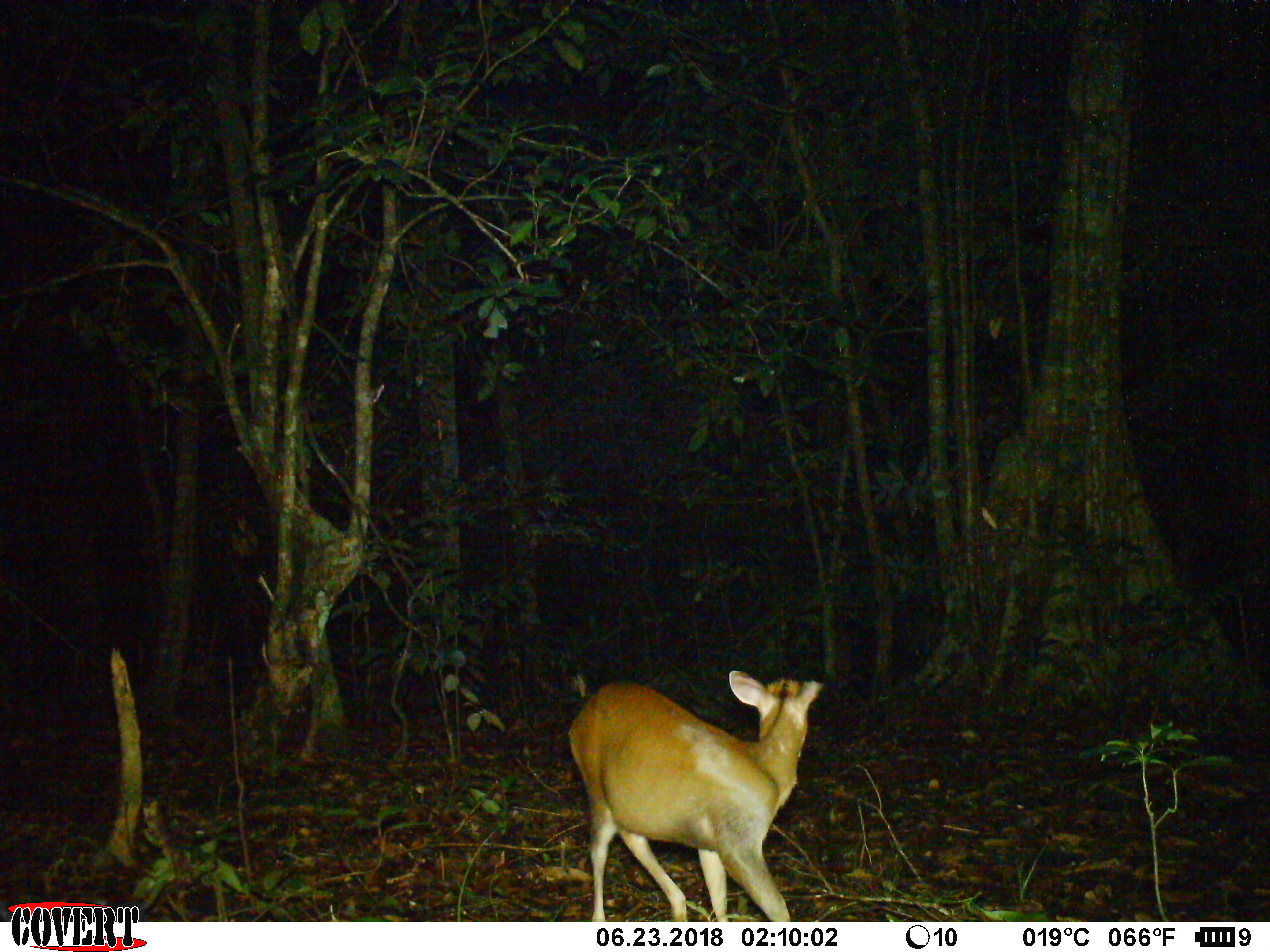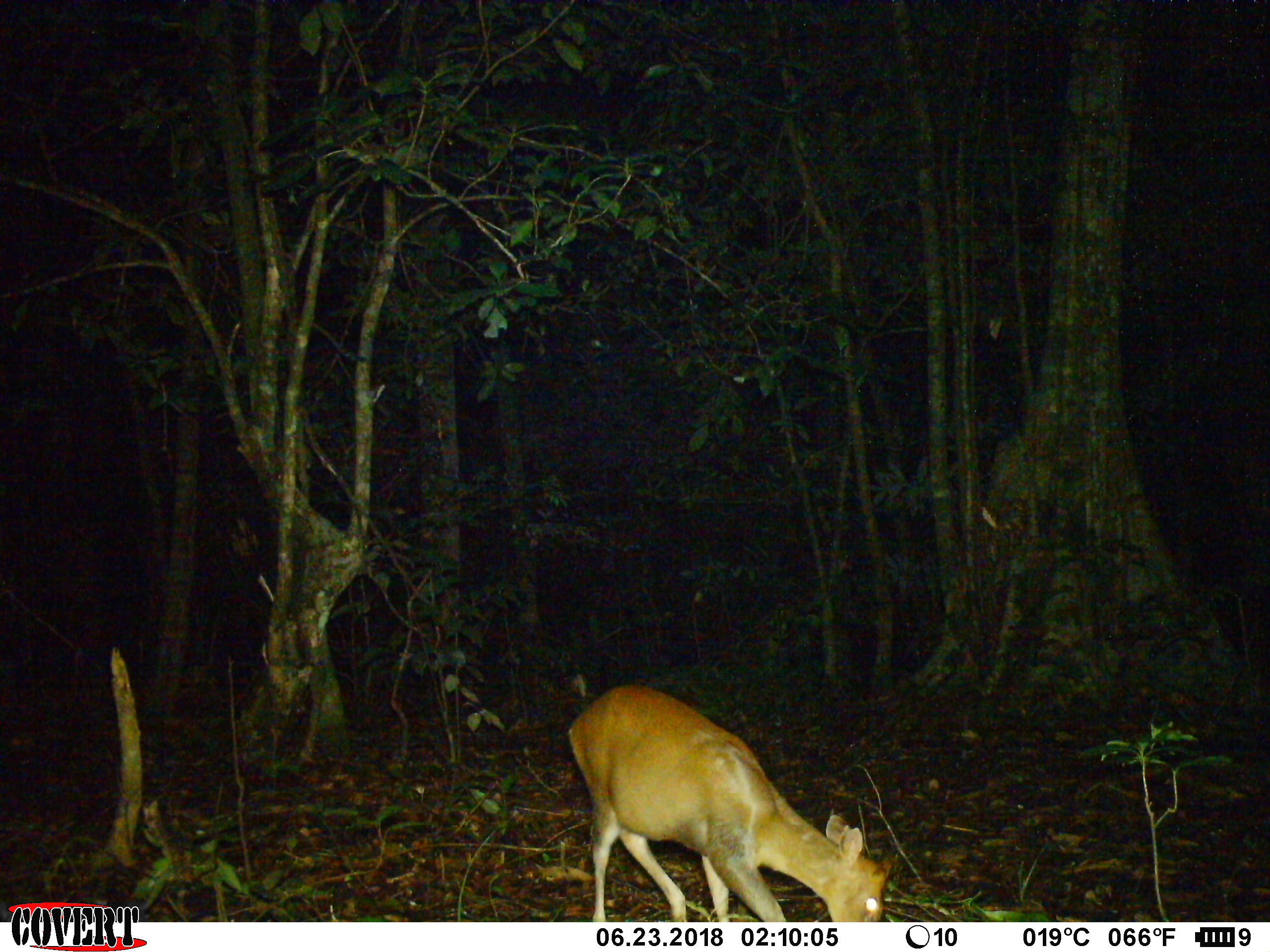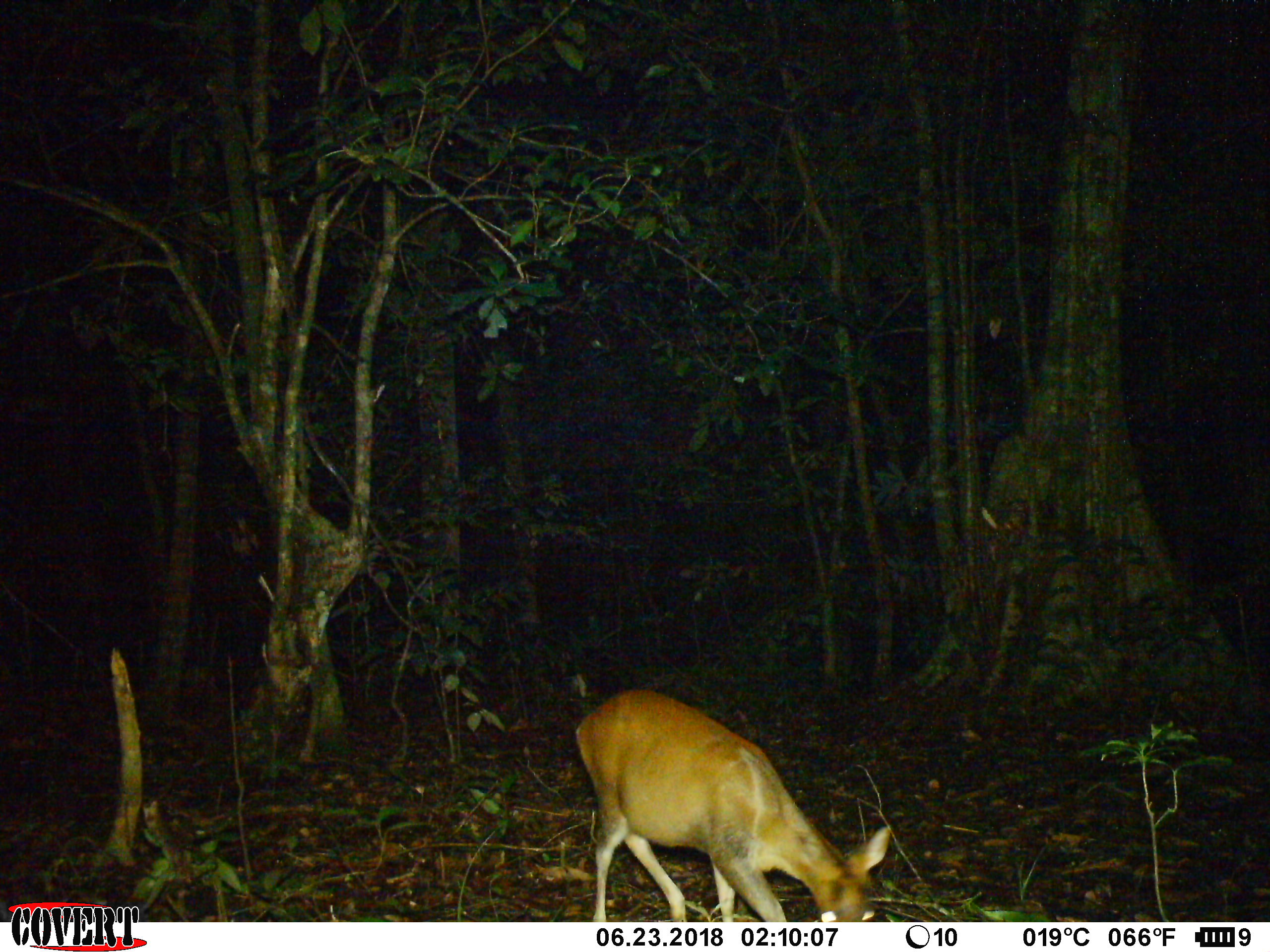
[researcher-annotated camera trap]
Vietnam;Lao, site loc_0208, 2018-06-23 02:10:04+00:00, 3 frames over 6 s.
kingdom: Animalia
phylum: Chordata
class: Mammalia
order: Artiodactyla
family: Cervidae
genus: Muntiacus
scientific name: Muntiacus rooseveltorum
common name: roosevelt's muntjac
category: roosevelts muntjac group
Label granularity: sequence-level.